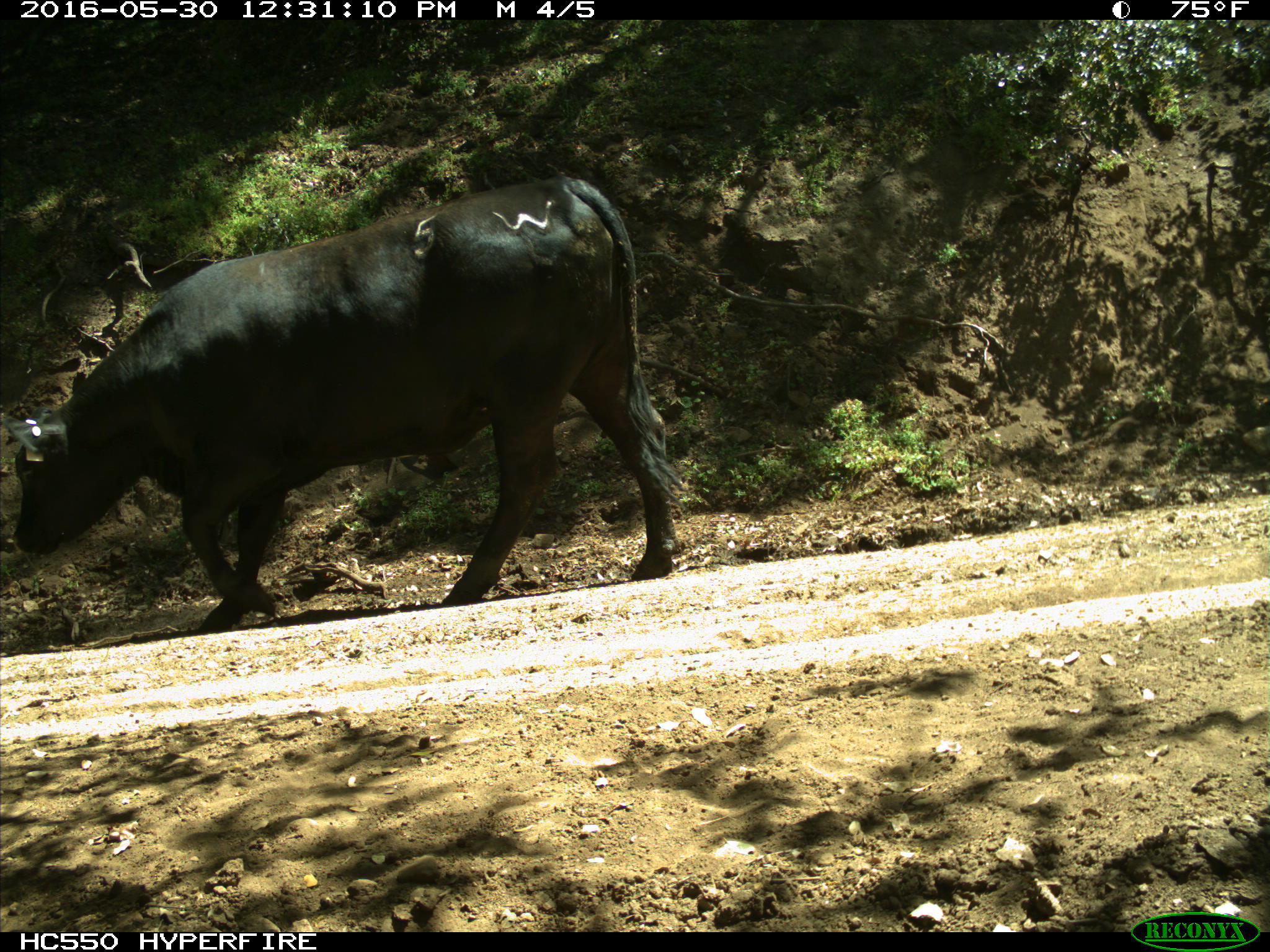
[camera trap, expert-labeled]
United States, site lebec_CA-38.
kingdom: Animalia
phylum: Chordata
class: Mammalia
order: Artiodactyla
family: Bovidae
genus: Bos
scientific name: Bos taurus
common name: domestic cow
Bos taurus (domestic cow).